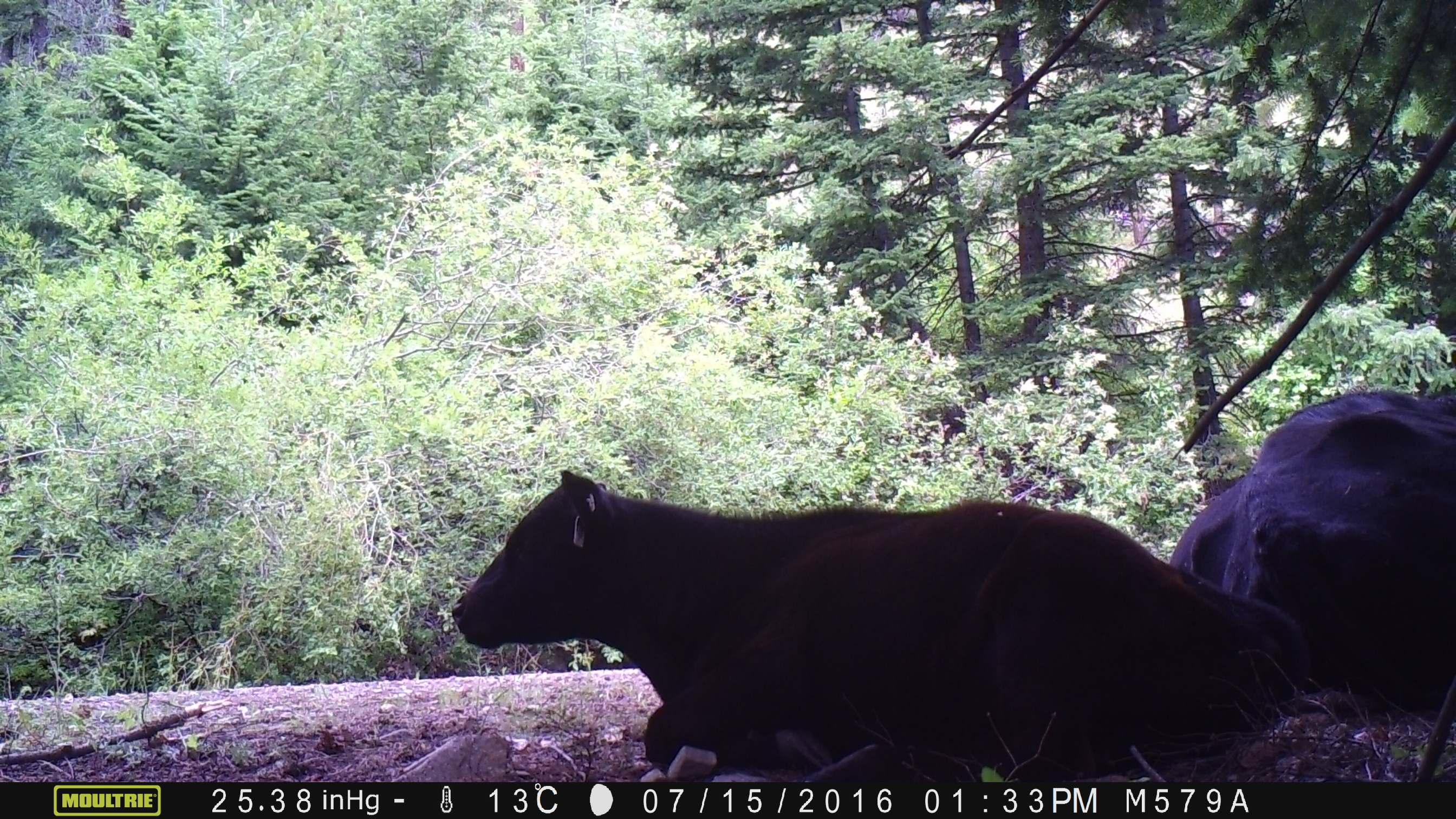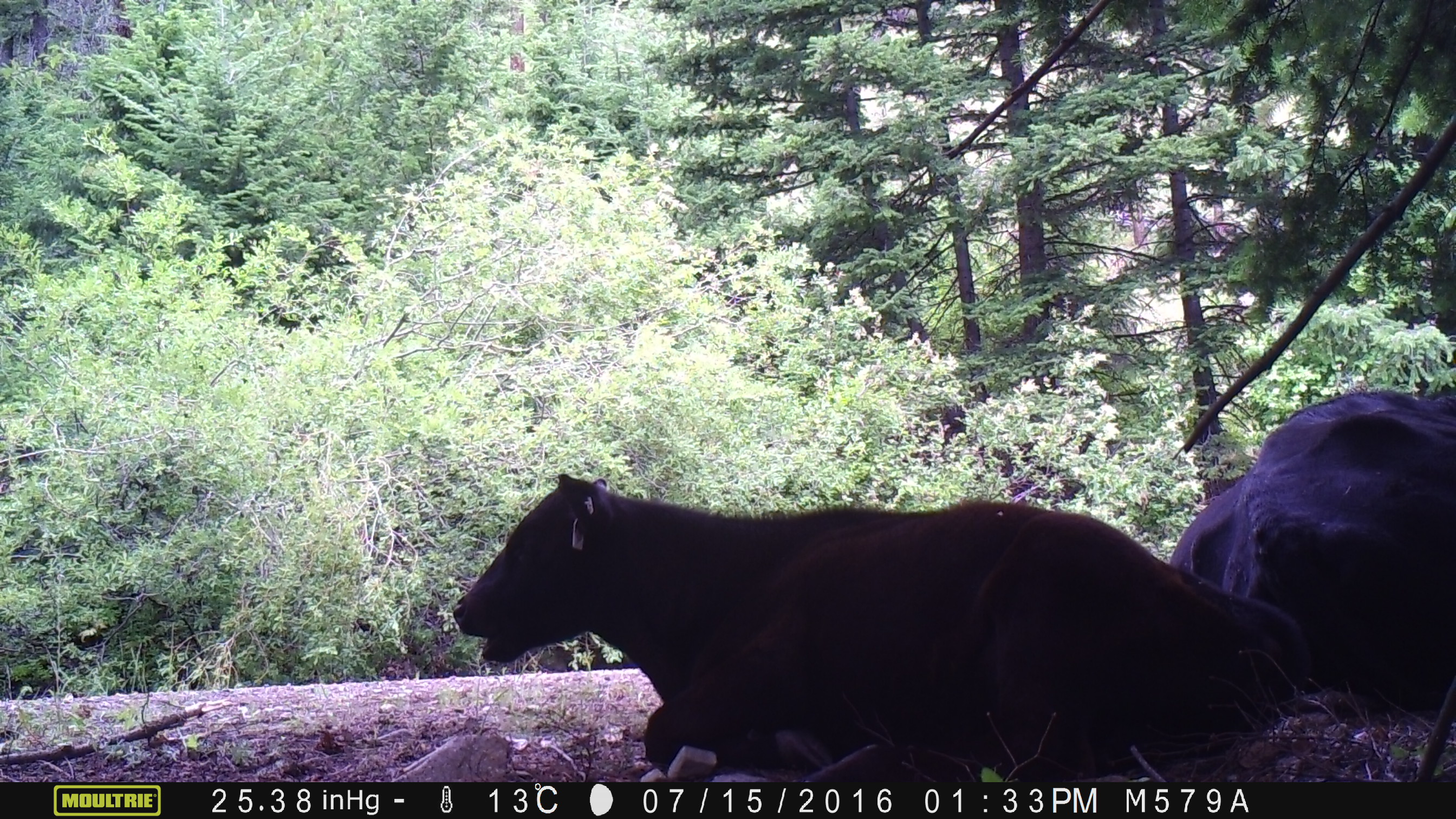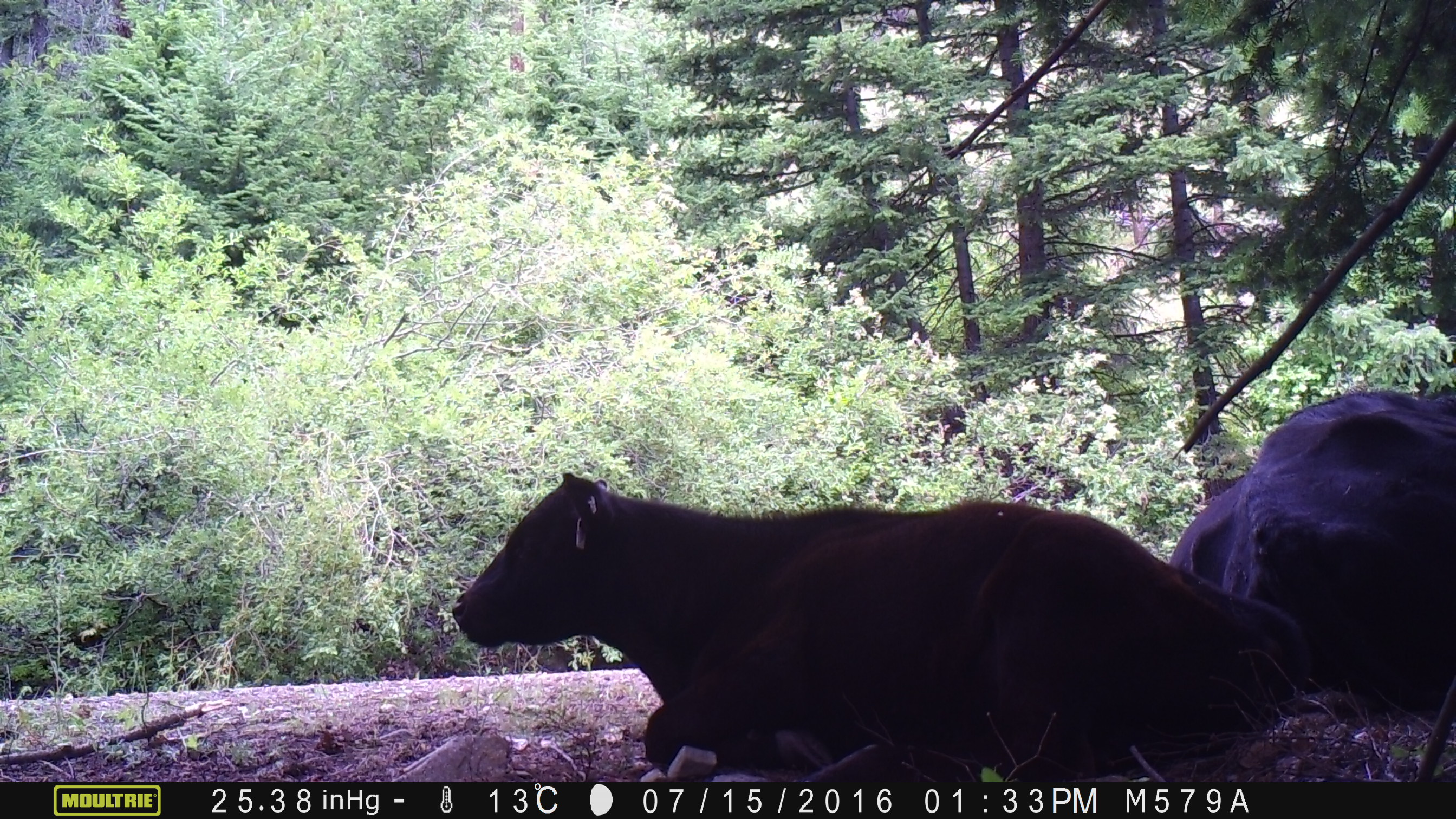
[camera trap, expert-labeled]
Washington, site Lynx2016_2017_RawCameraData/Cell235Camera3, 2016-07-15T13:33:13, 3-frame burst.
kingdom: Animalia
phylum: Chordata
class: Mammalia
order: Artiodactyla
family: Bovidae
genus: Bos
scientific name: Bos taurus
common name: domestic cattle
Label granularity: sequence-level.